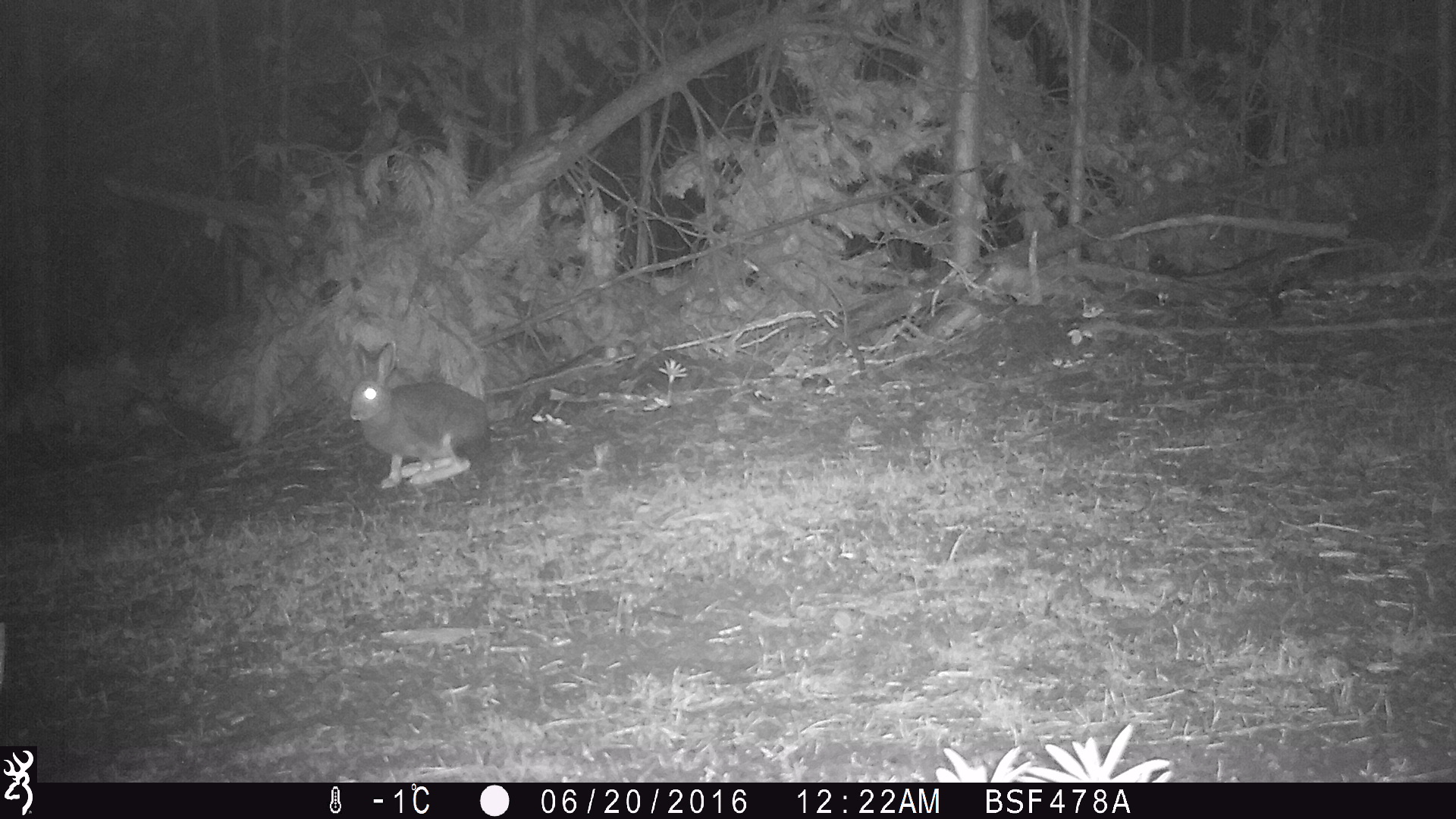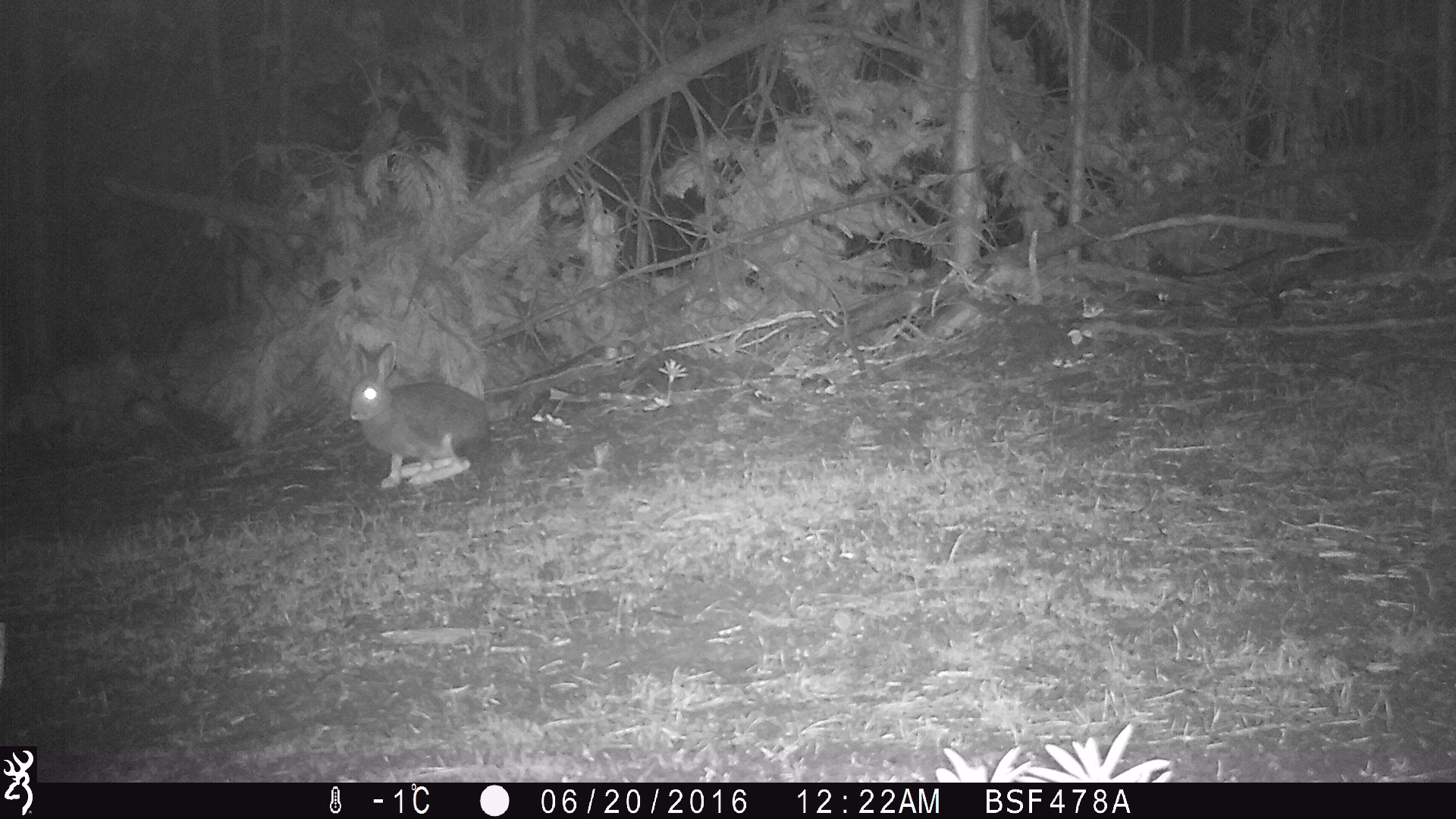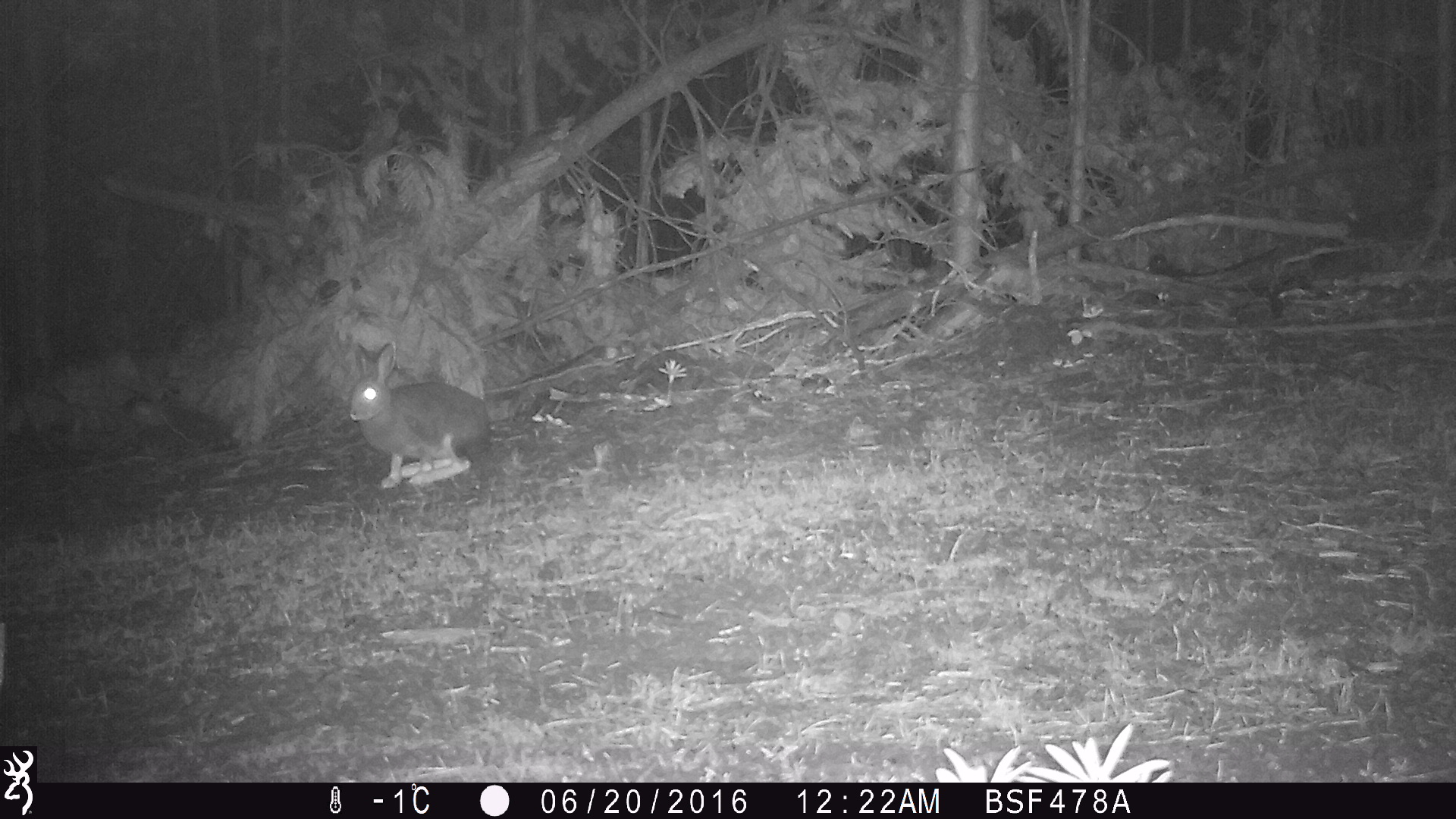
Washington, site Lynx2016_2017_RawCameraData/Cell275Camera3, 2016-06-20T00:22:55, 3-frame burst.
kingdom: Animalia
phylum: Chordata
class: Mammalia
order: Lagomorpha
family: Leporidae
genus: Lepus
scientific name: Lepus americanus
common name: snowshoe hare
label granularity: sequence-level